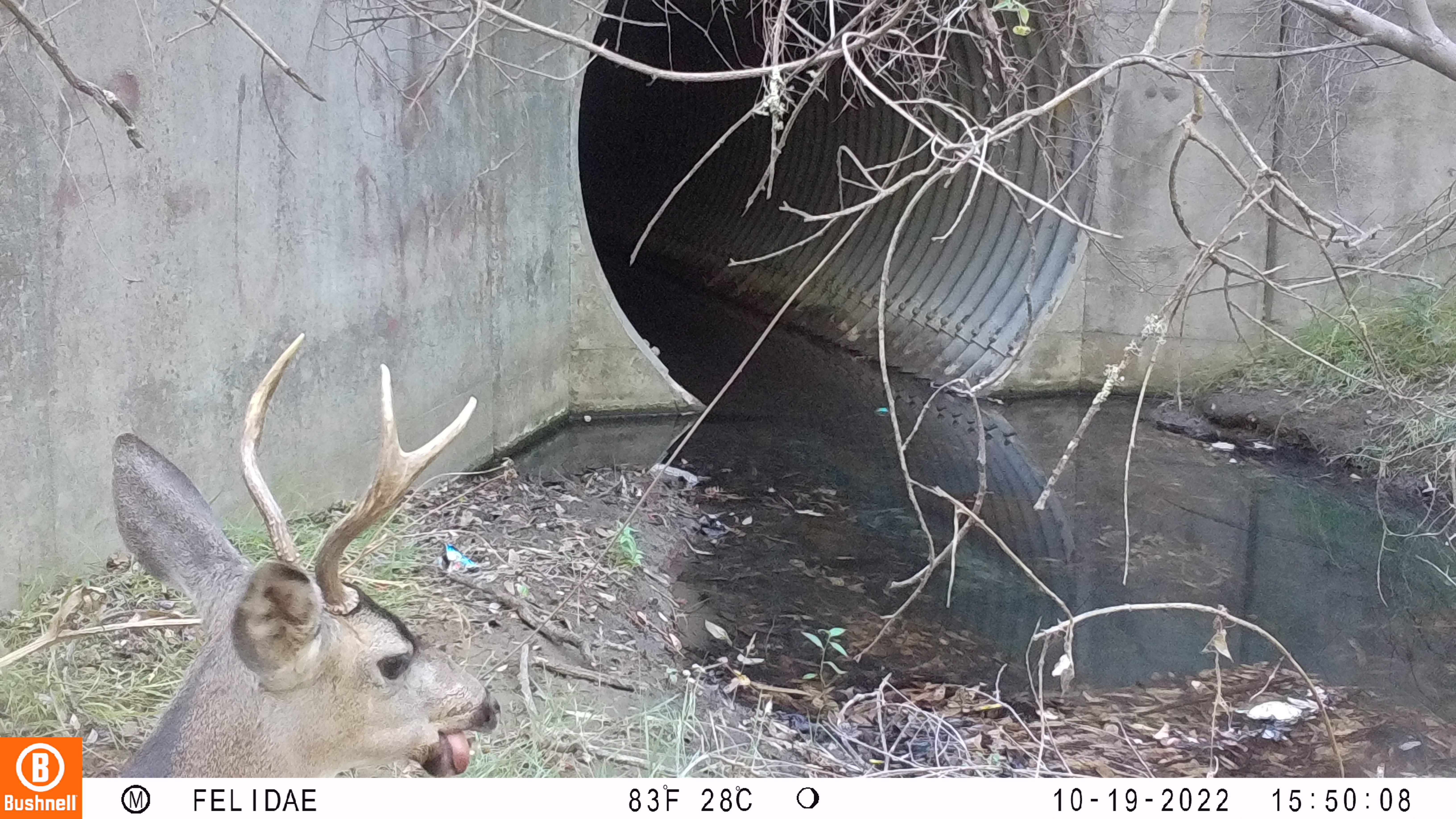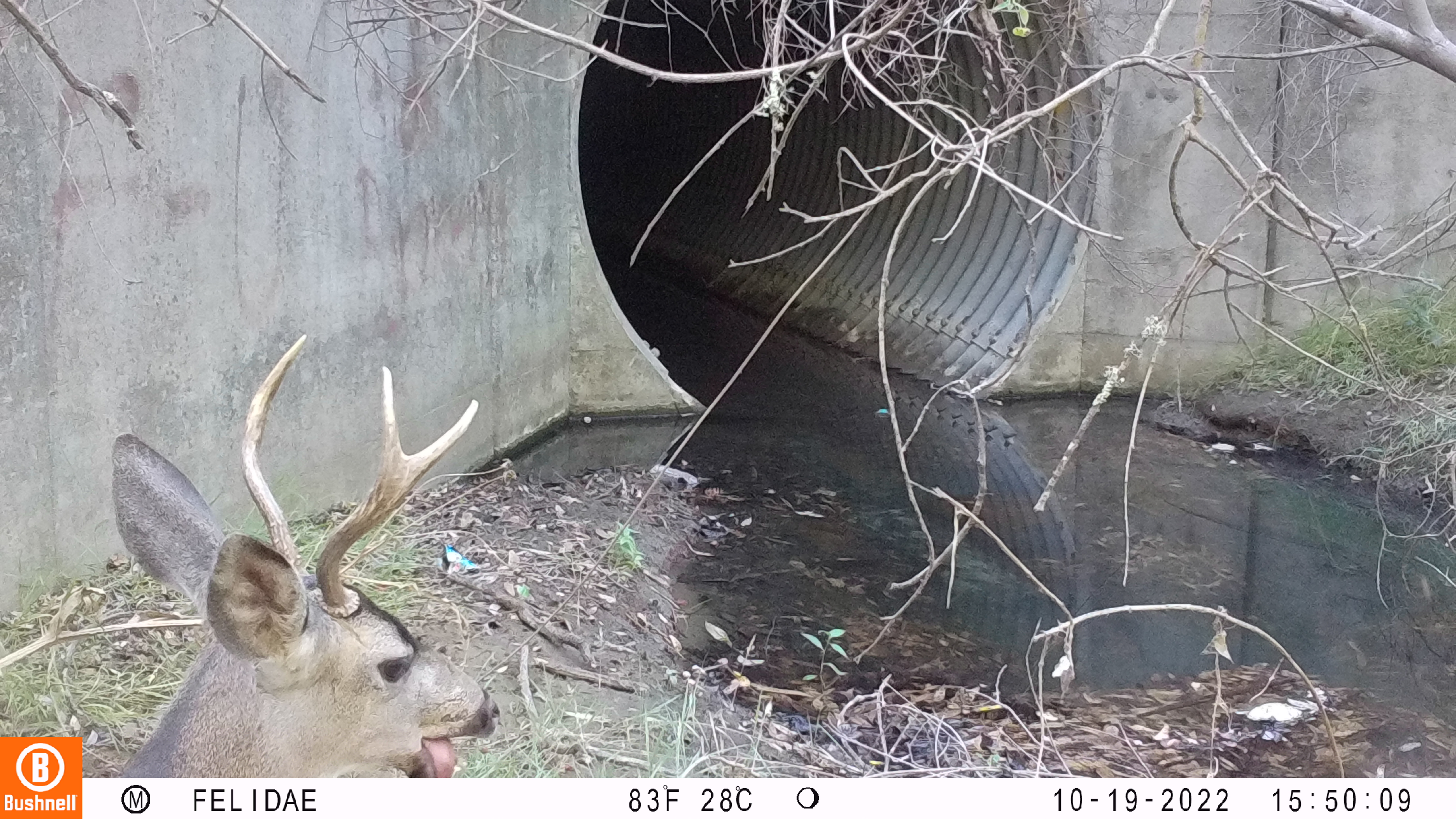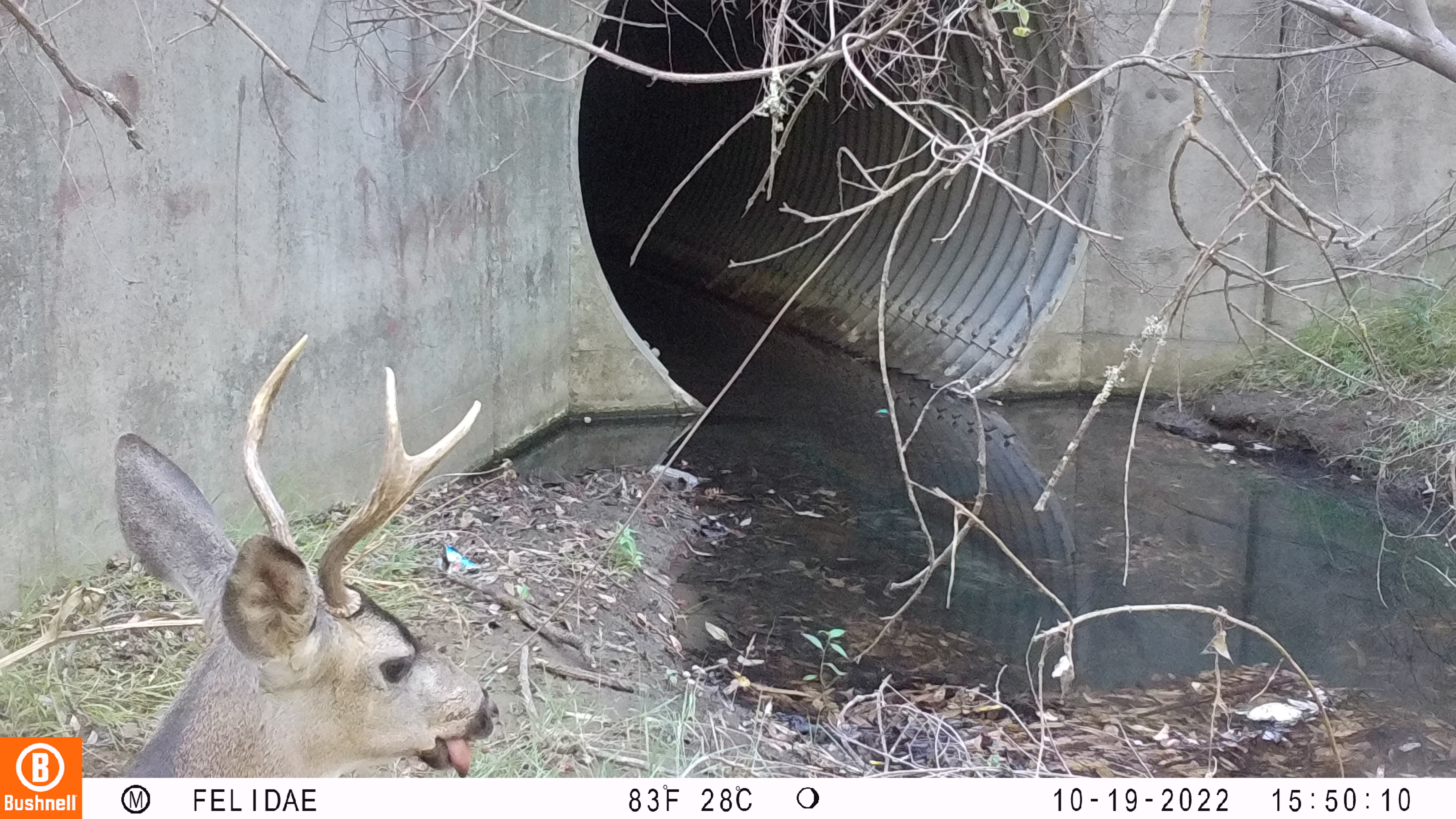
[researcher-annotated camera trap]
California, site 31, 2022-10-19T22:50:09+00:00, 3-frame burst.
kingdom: Animalia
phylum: Chordata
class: Mammalia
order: Artiodactyla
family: Cervidae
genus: Odocoileus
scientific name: Odocoileus hemionus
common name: mule deer